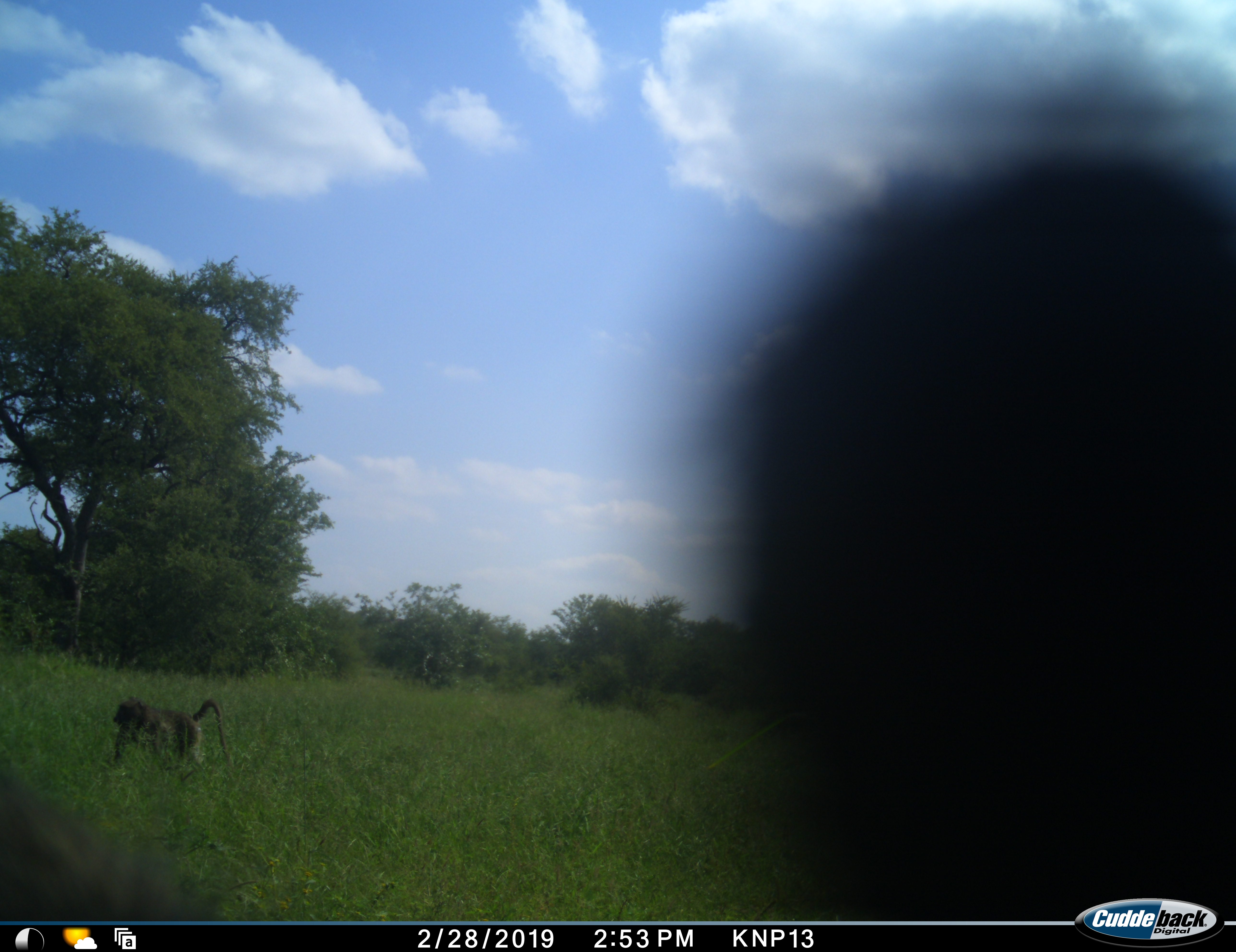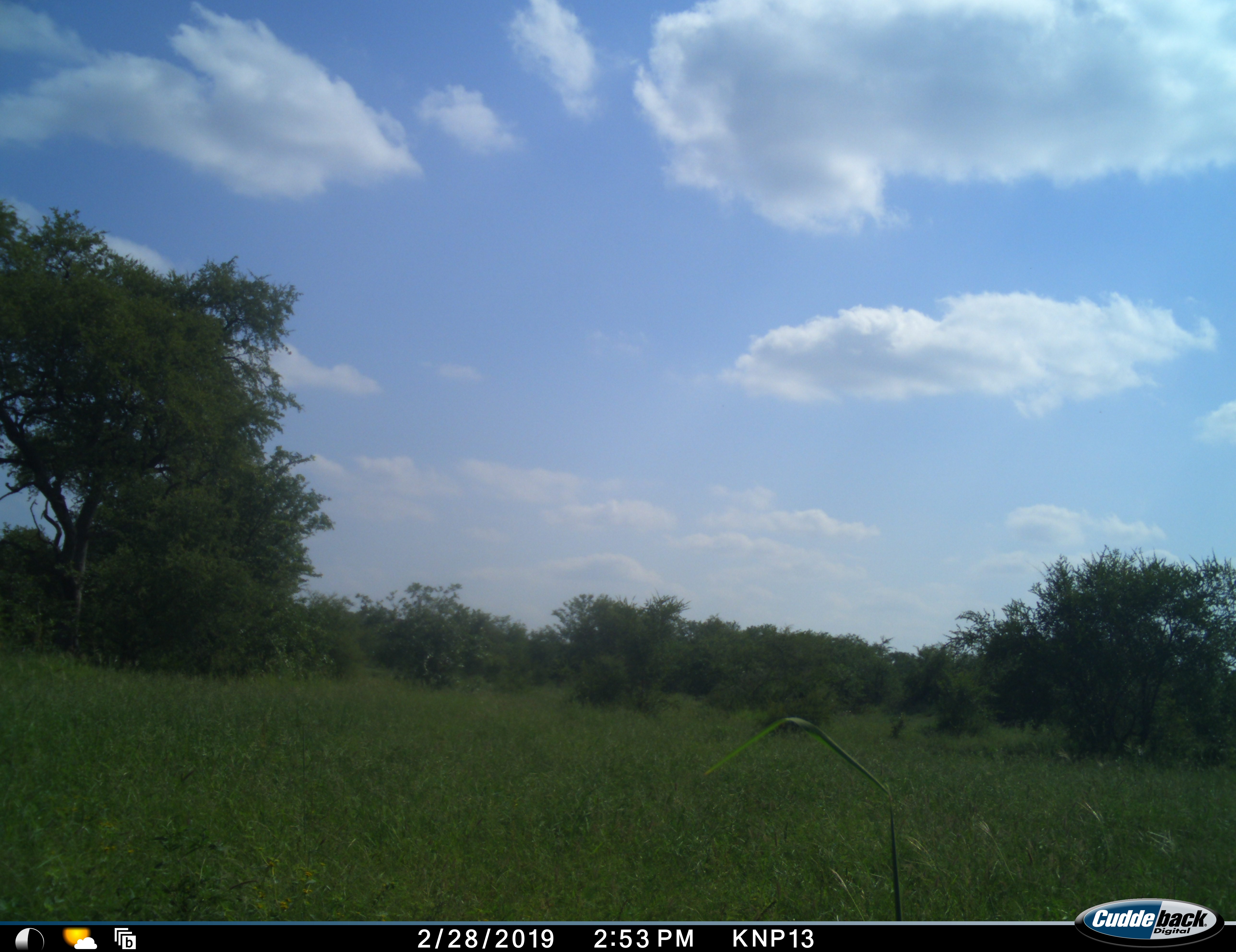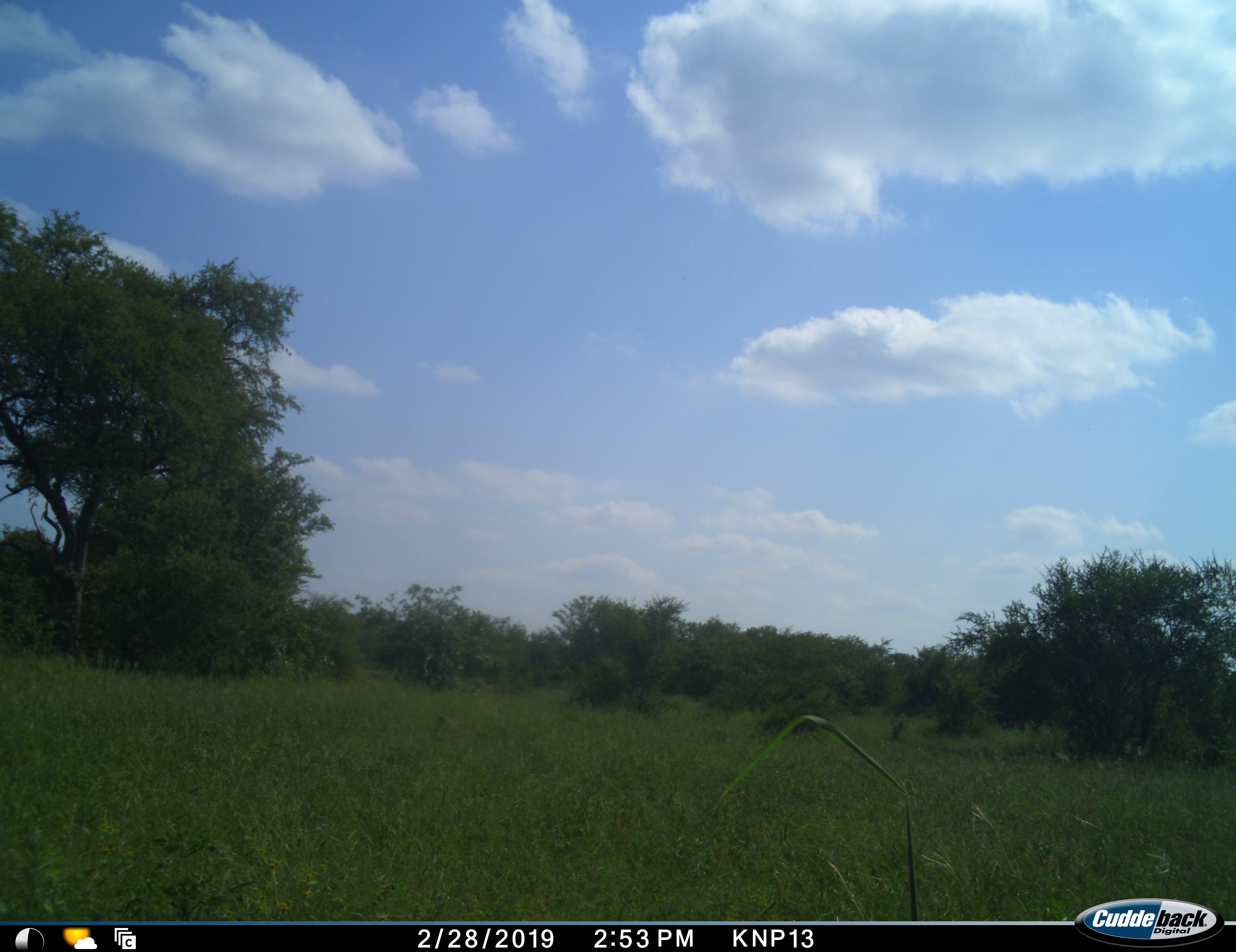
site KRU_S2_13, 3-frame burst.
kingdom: Animalia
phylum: Chordata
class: Mammalia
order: Primates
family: Cercopithecidae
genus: Papio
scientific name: Papio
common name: baboon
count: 1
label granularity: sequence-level